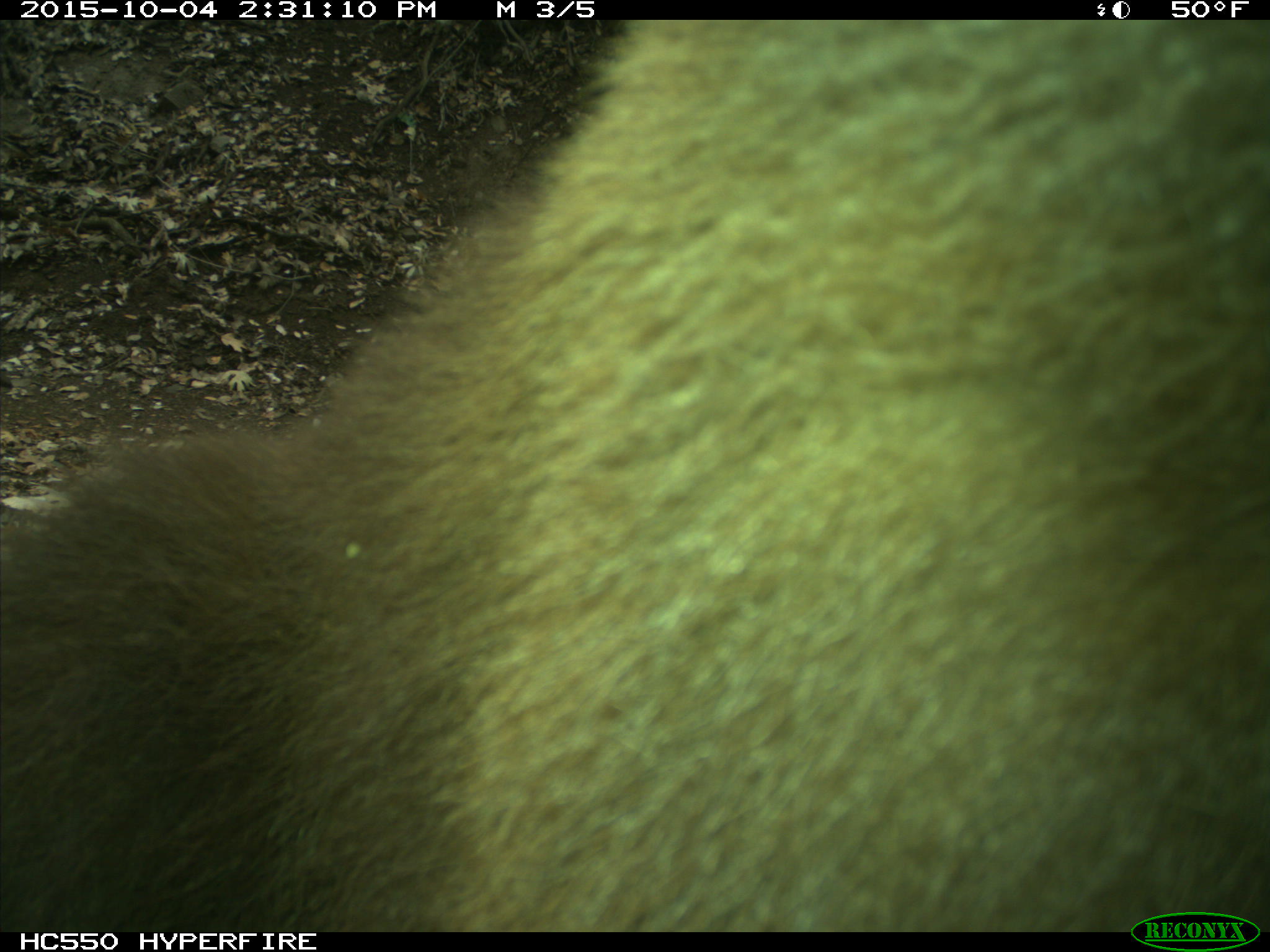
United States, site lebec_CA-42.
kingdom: Animalia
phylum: Chordata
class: Mammalia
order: Carnivora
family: Ursidae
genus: Ursus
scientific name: Ursus americanus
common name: american black bear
Ursus americanus (american black bear).